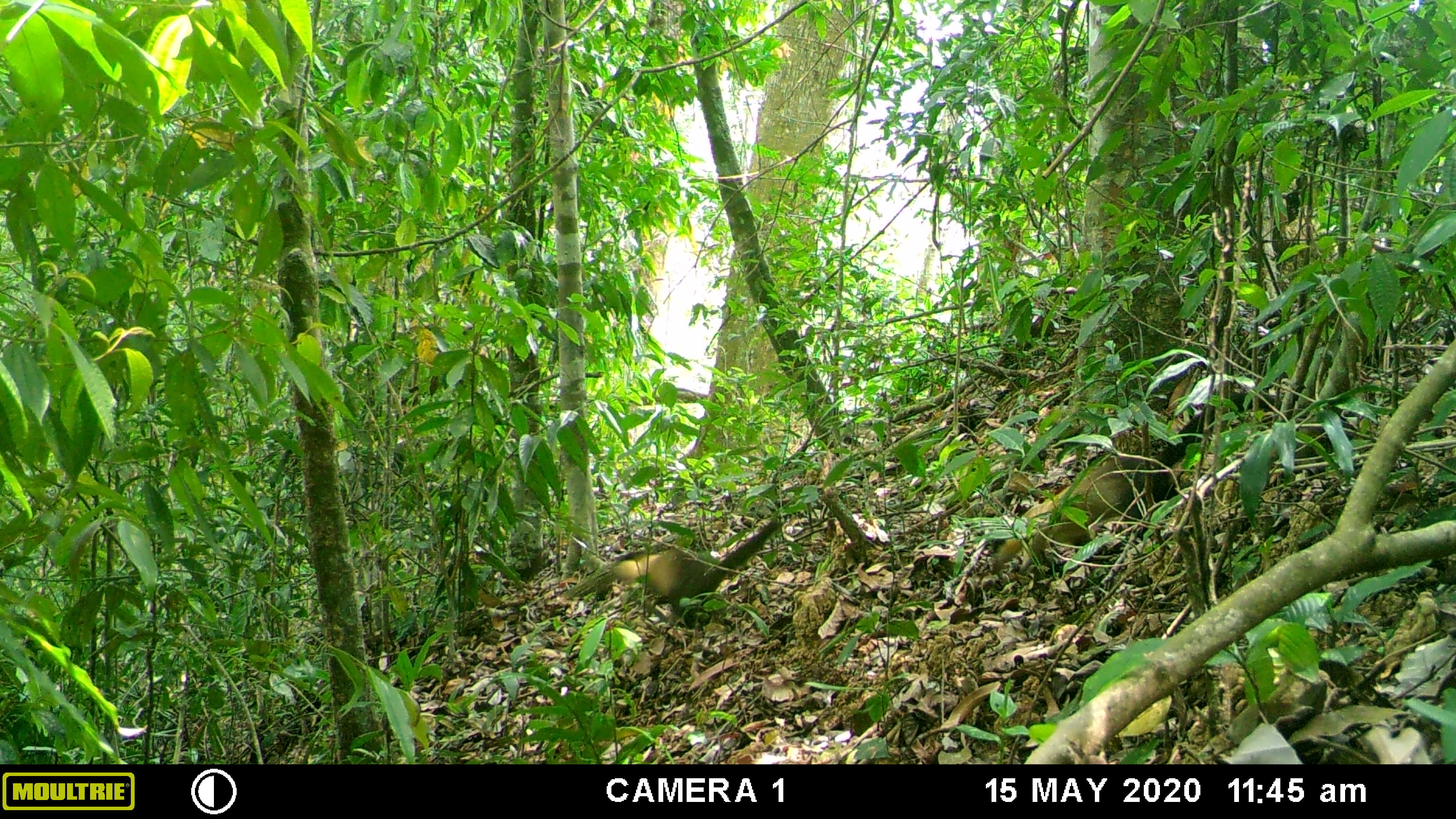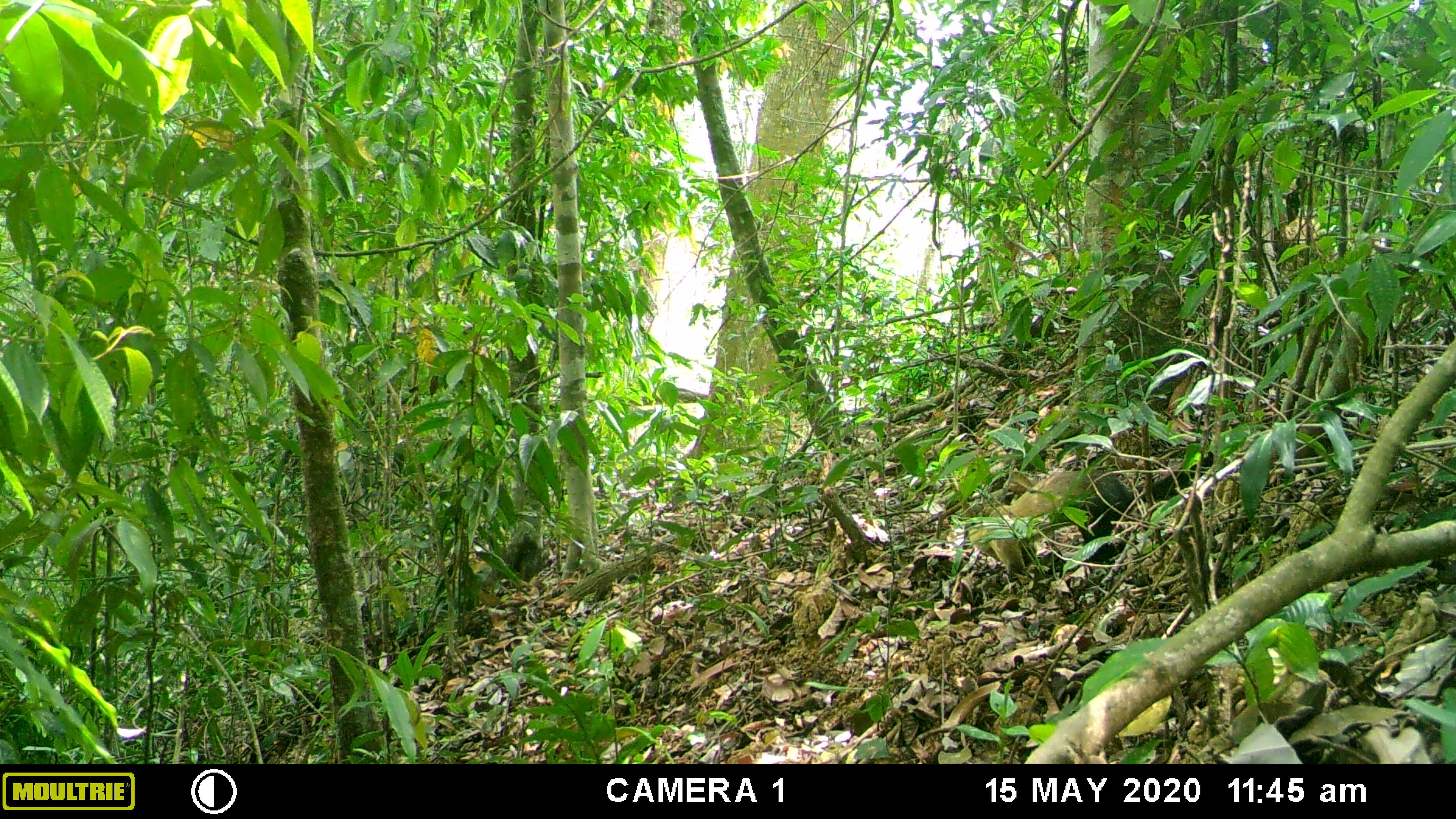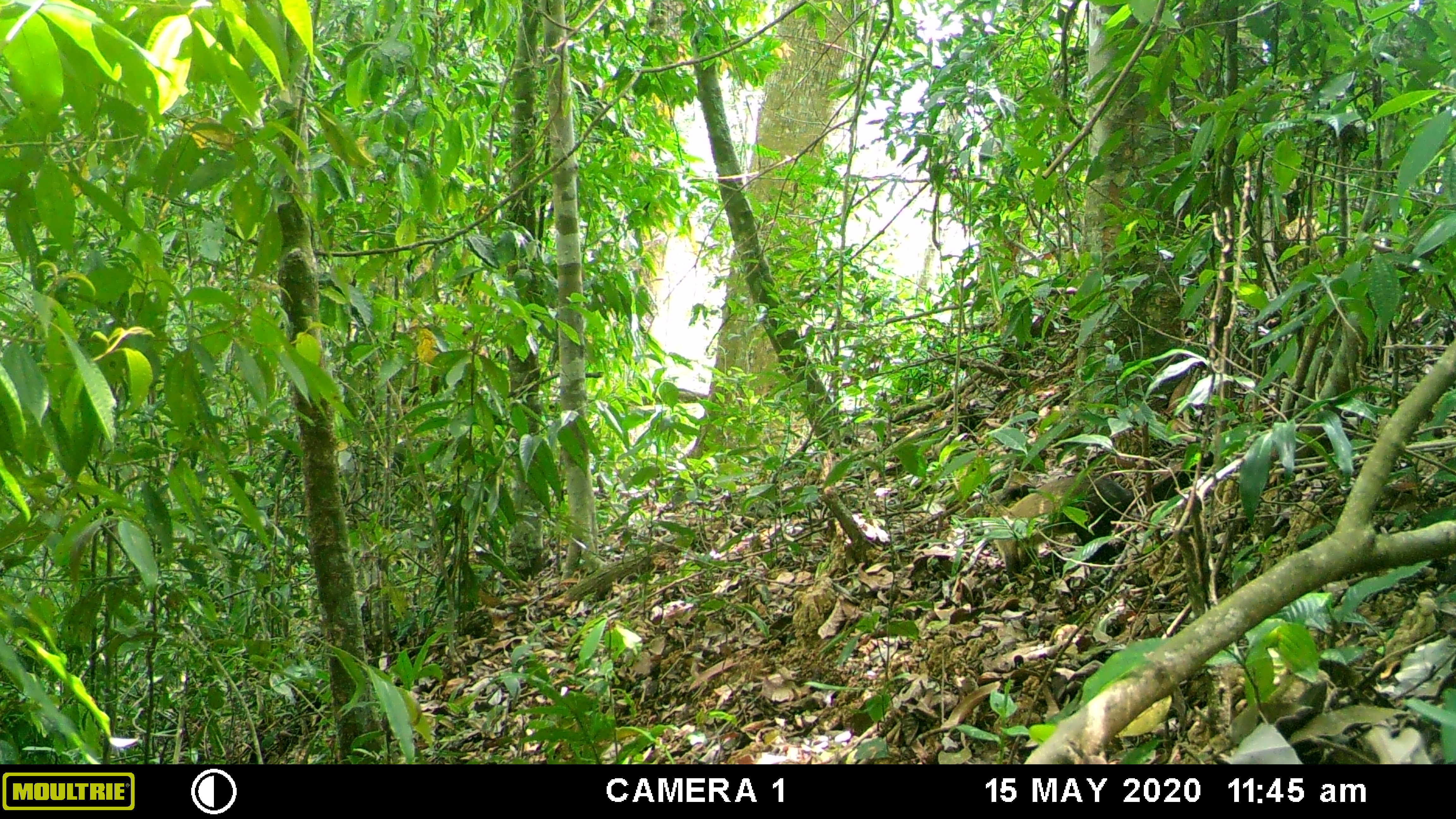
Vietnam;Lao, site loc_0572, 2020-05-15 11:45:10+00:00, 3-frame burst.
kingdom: Animalia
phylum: Chordata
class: Mammalia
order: Carnivora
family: Mustelidae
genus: Martes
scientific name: Martes flavigula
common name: yellow-throated marten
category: yellow throated marten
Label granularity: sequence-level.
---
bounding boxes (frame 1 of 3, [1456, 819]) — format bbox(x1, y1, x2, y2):
yellow throated marten: bbox(990, 392, 1280, 579); bbox(563, 521, 784, 630)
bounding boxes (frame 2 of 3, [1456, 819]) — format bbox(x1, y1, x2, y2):
yellow throated marten: bbox(968, 450, 1213, 583)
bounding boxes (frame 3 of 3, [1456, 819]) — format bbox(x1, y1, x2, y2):
yellow throated marten: bbox(988, 450, 1213, 594)